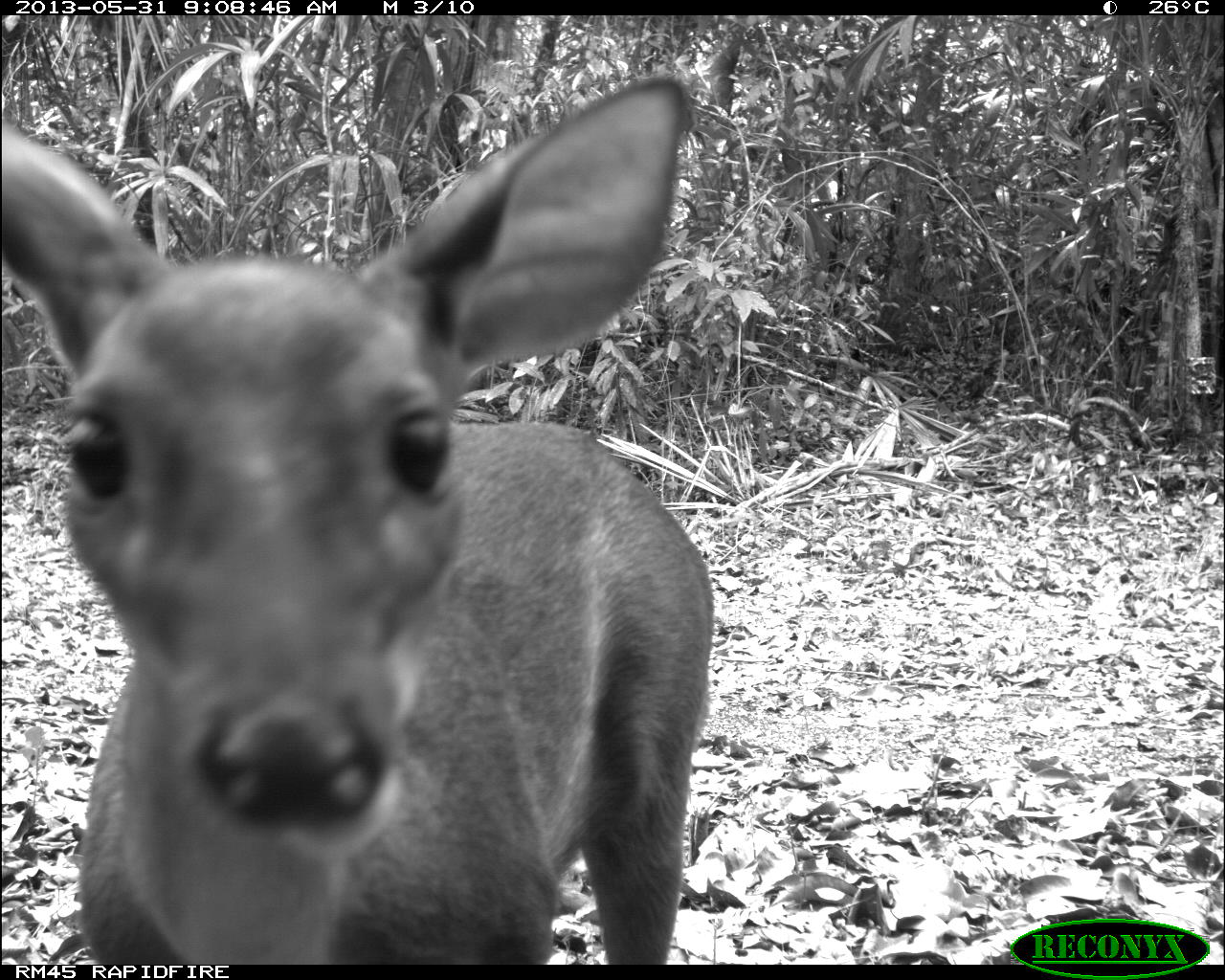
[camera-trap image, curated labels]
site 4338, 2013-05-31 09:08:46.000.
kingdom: Animalia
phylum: Chordata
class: Mammalia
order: Artiodactyla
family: Cervidae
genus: Mazama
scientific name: Mazama temama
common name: central american red brocket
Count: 1.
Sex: female.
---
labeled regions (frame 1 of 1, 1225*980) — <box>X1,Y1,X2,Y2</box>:
mazama temama: <box>0,71,717,961</box>